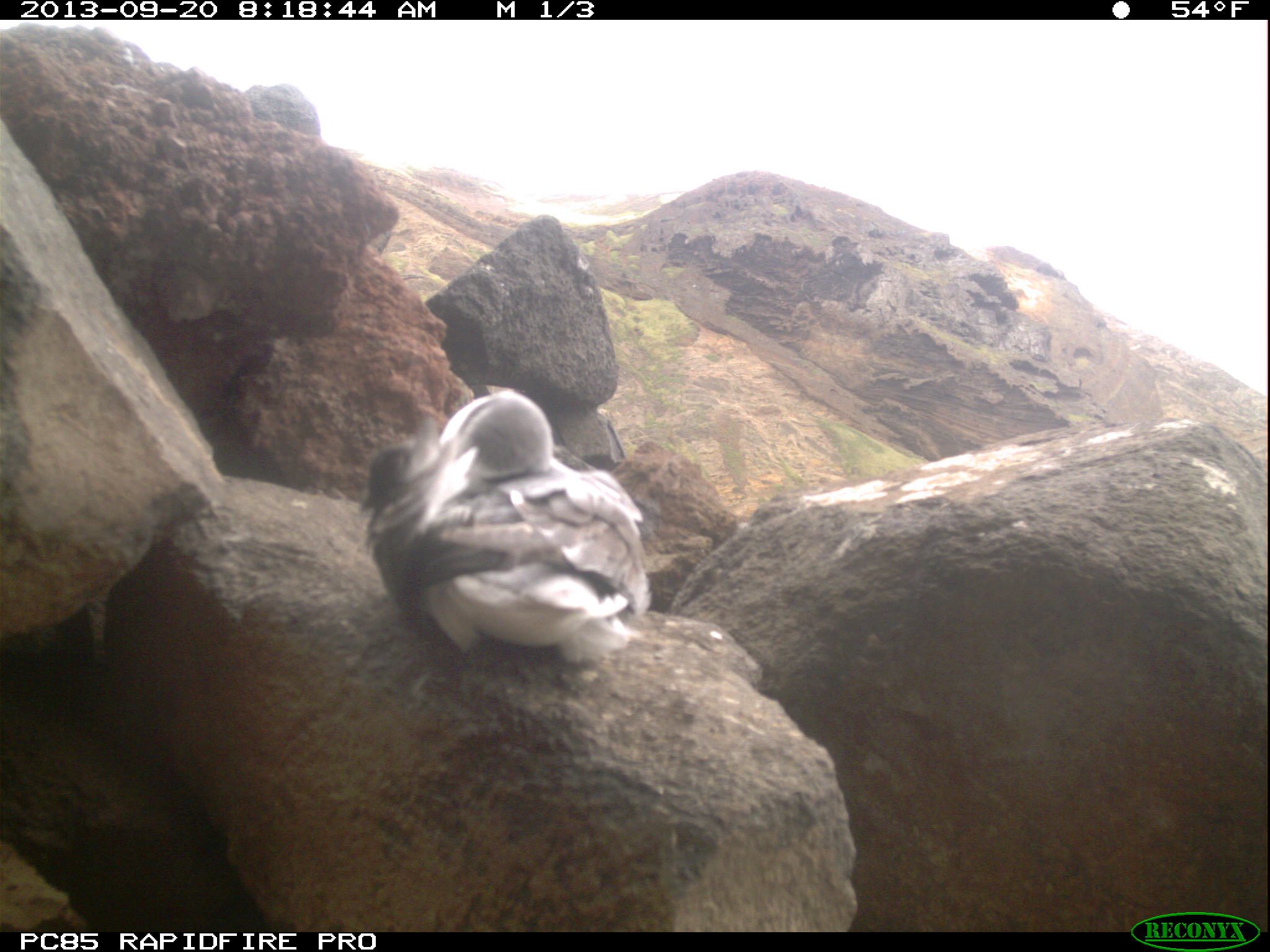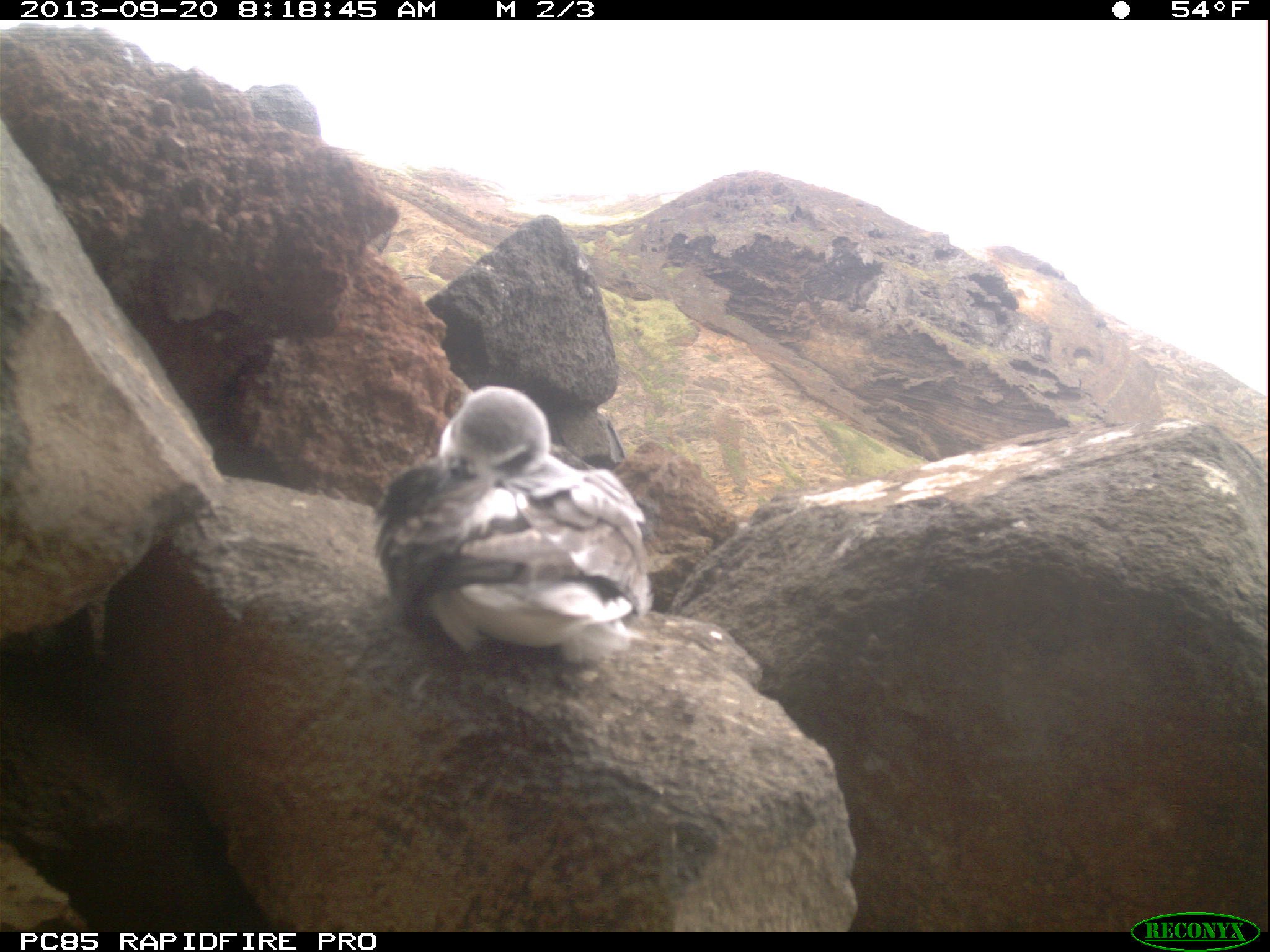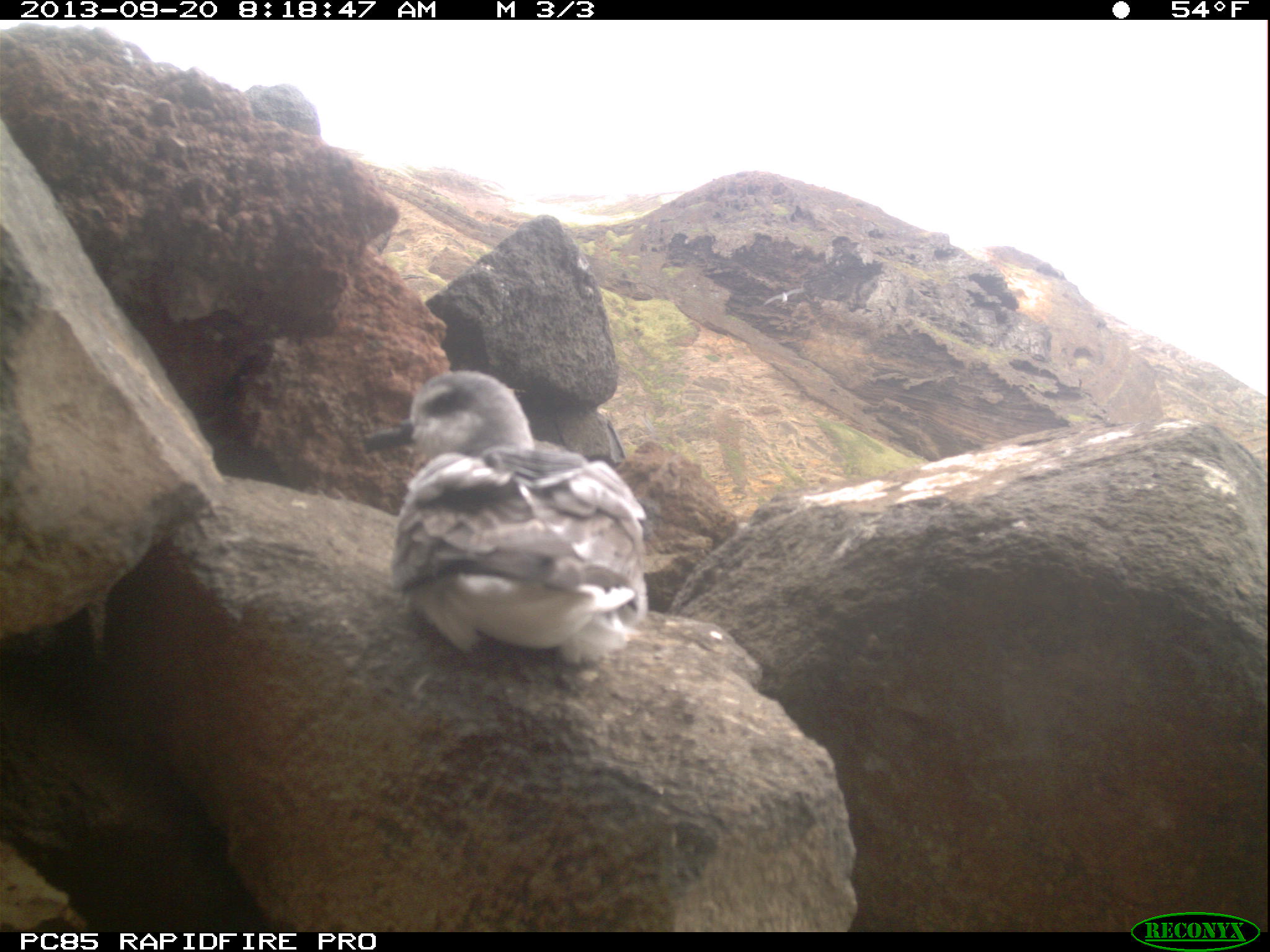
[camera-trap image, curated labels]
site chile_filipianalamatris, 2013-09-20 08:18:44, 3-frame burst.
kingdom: Animalia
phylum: Chordata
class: Aves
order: Procellariiformes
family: Procellariidae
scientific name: Procellariidae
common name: petrel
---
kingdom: Animalia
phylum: Chordata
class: Aves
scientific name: Aves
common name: bird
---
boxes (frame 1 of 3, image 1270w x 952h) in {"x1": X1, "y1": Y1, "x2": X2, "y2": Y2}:
petrel: {"x1": 355, "y1": 391, "x2": 646, "y2": 679}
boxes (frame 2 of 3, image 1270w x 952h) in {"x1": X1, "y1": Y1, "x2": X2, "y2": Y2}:
petrel: {"x1": 367, "y1": 383, "x2": 646, "y2": 667}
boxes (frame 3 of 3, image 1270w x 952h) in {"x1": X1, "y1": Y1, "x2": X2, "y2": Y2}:
bird: {"x1": 760, "y1": 283, "x2": 809, "y2": 312}
petrel: {"x1": 362, "y1": 373, "x2": 646, "y2": 670}